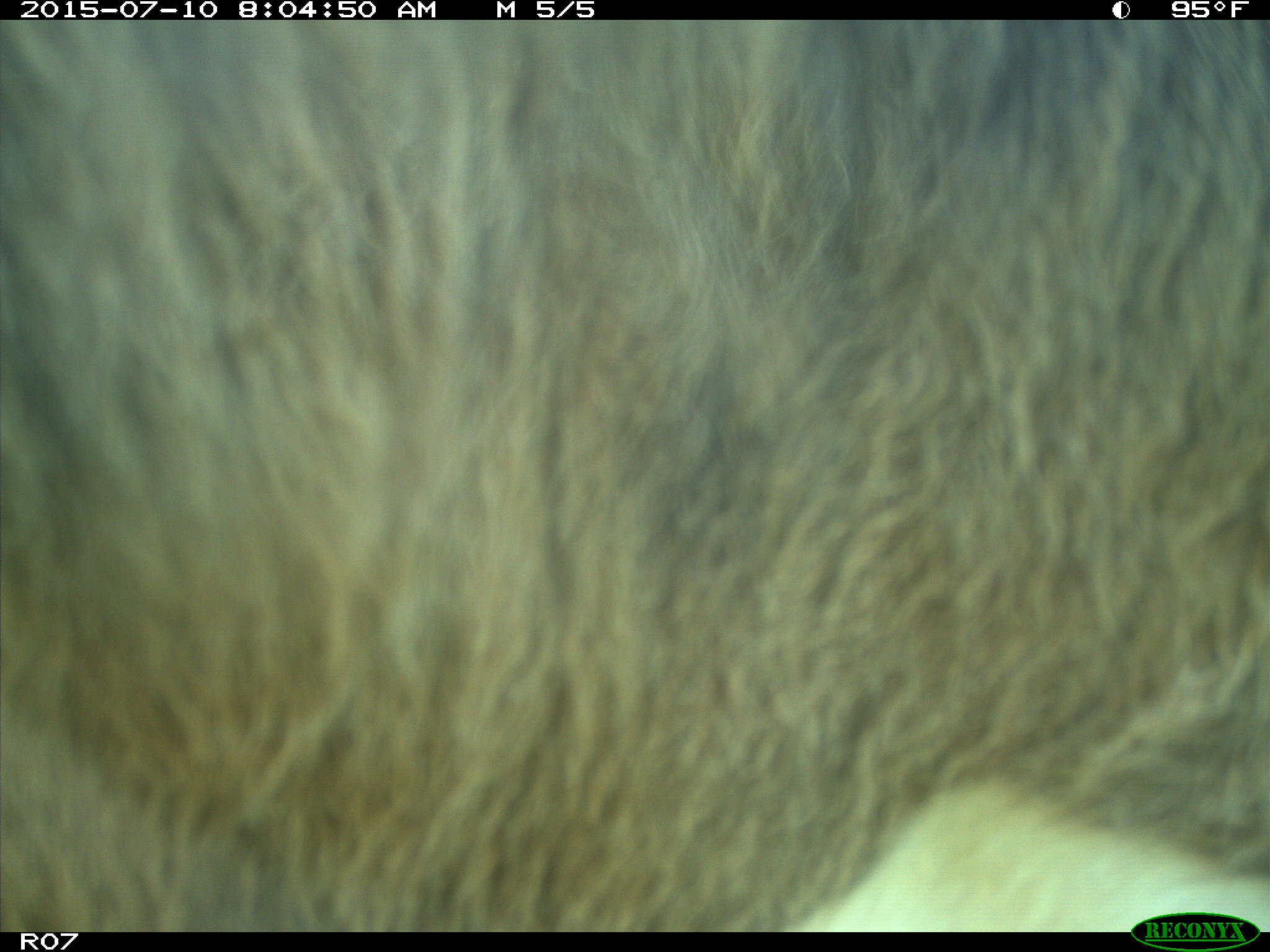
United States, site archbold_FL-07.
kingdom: Animalia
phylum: Chordata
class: Mammalia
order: Artiodactyla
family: Bovidae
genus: Bos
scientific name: Bos taurus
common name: domestic cow